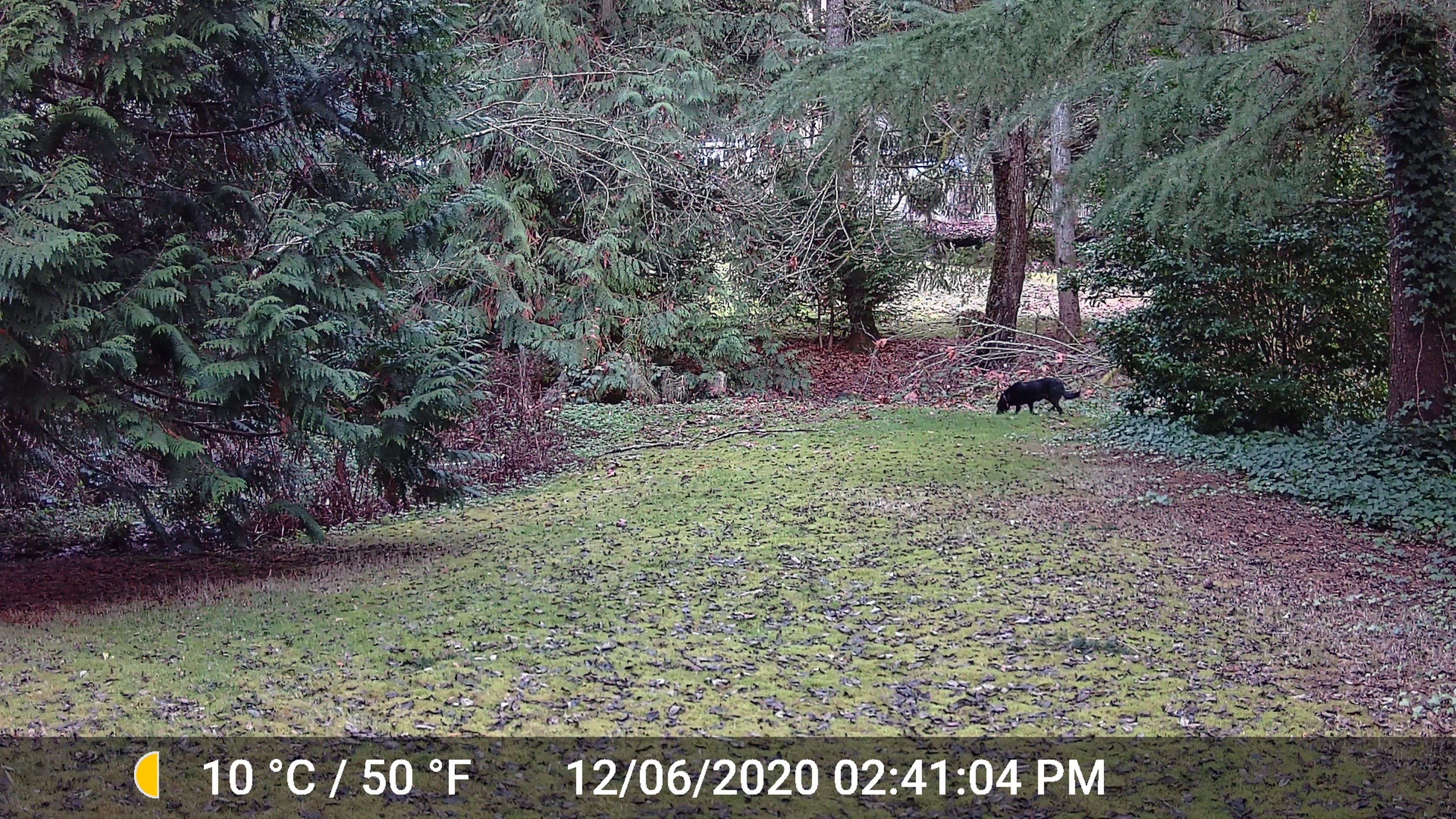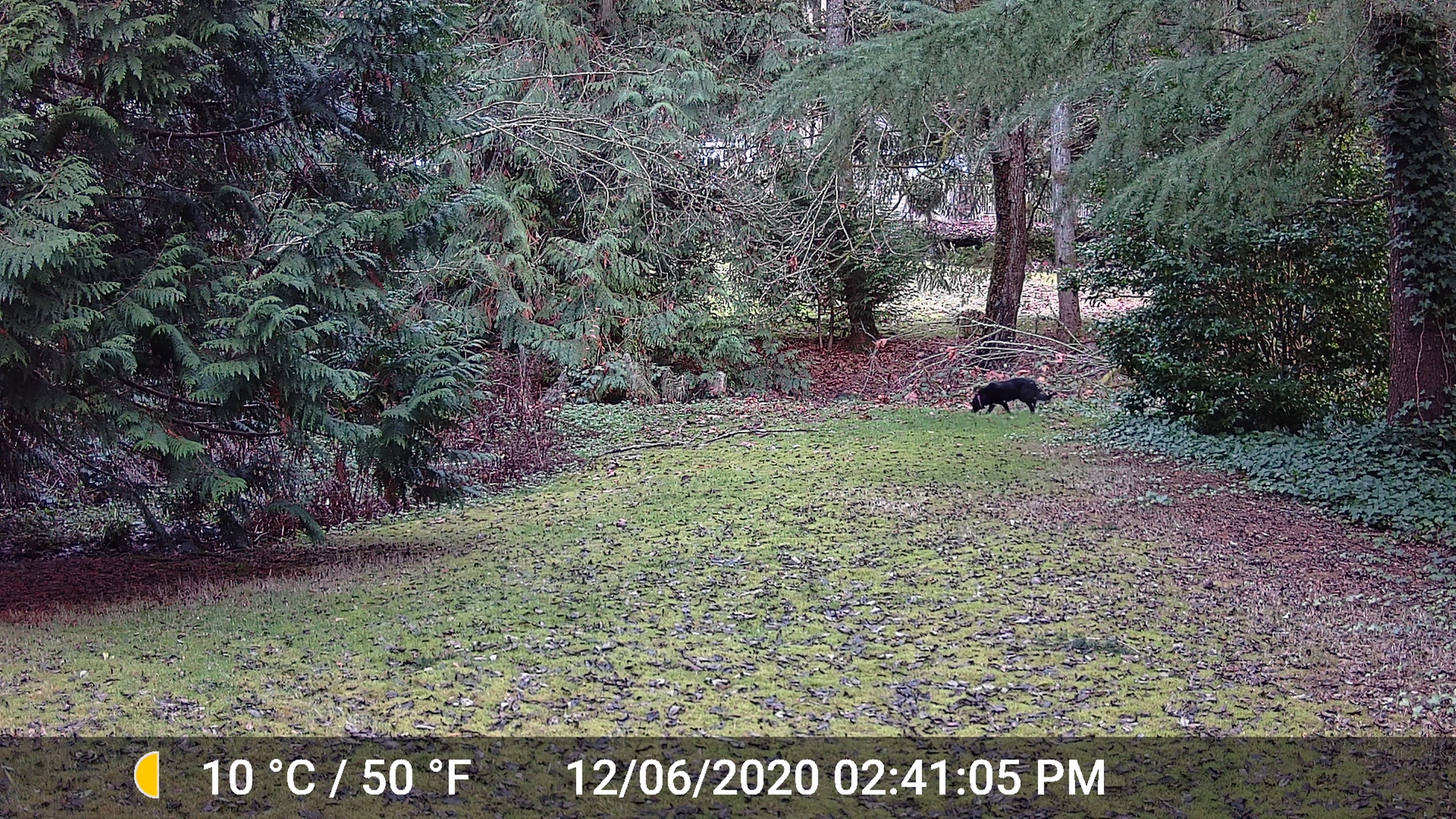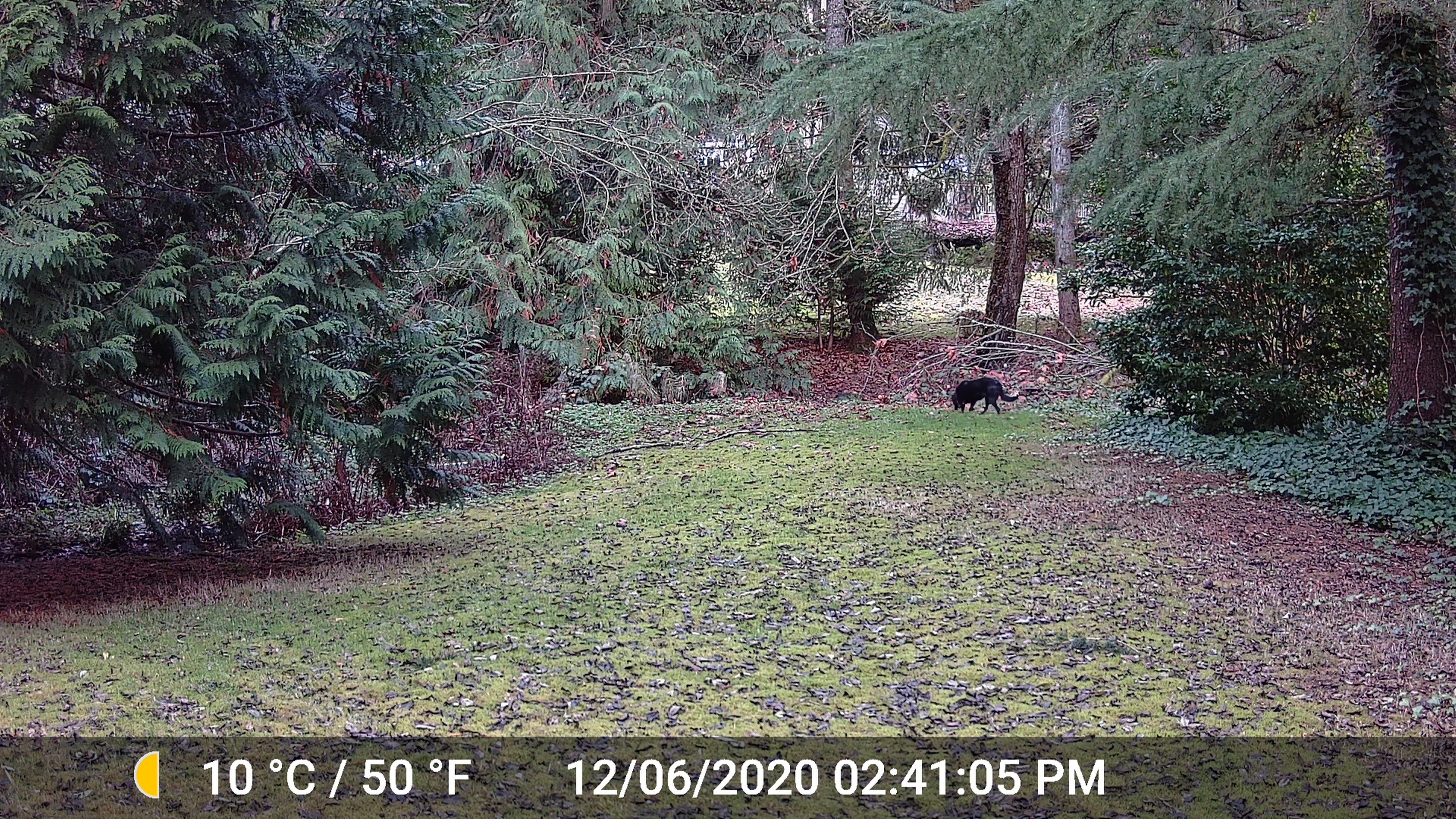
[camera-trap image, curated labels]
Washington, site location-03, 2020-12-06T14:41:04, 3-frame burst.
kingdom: Animalia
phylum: Chordata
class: Mammalia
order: Carnivora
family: Canidae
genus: Canis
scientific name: Canis familiaris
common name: domestic dog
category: dog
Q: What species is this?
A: Dog (domestic dog) (Canis familiaris).